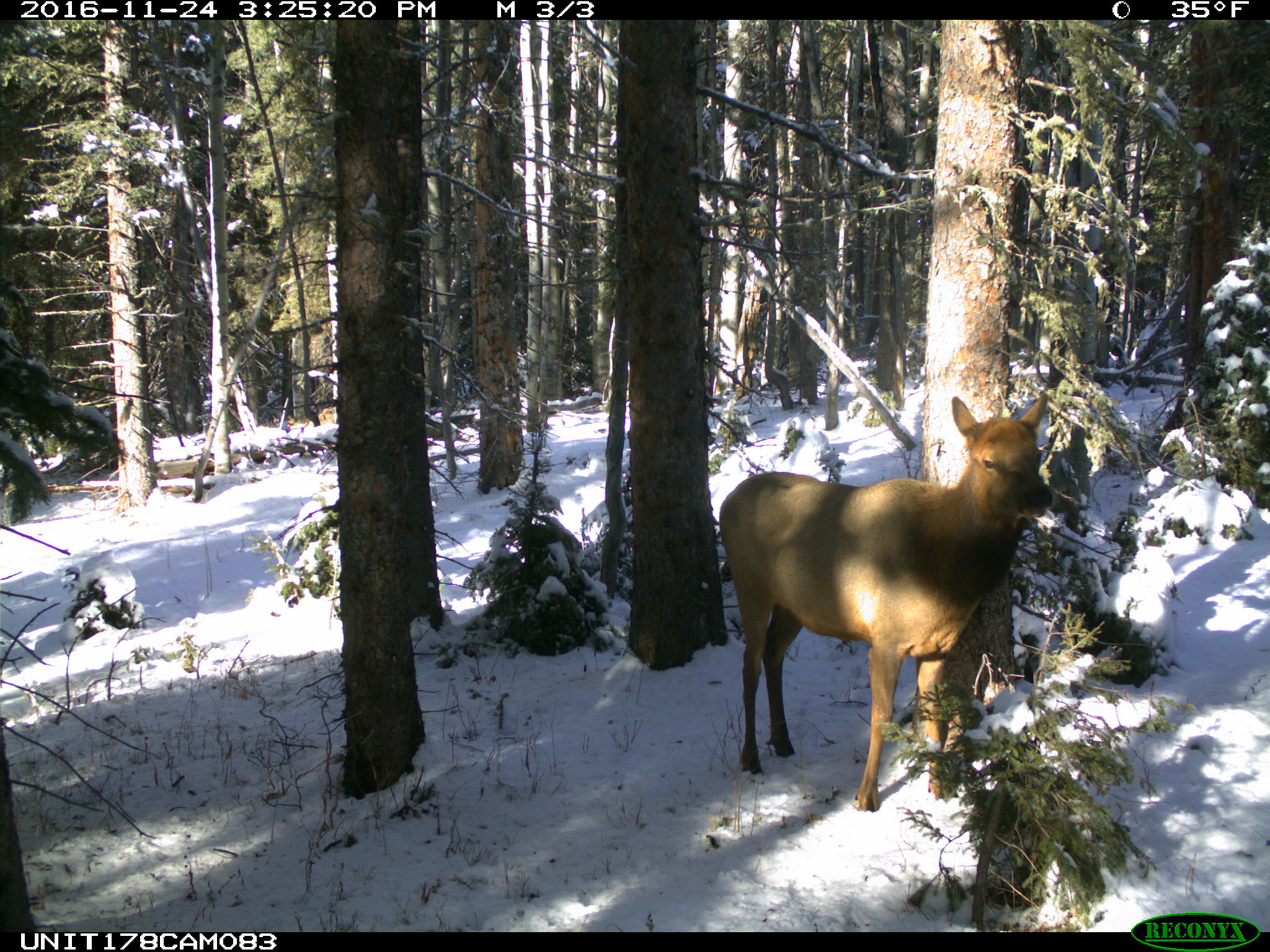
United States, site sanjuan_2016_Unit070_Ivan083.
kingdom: Animalia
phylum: Chordata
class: Mammalia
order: Artiodactyla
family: Cervidae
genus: Cervus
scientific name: Cervus elaphus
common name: red deer